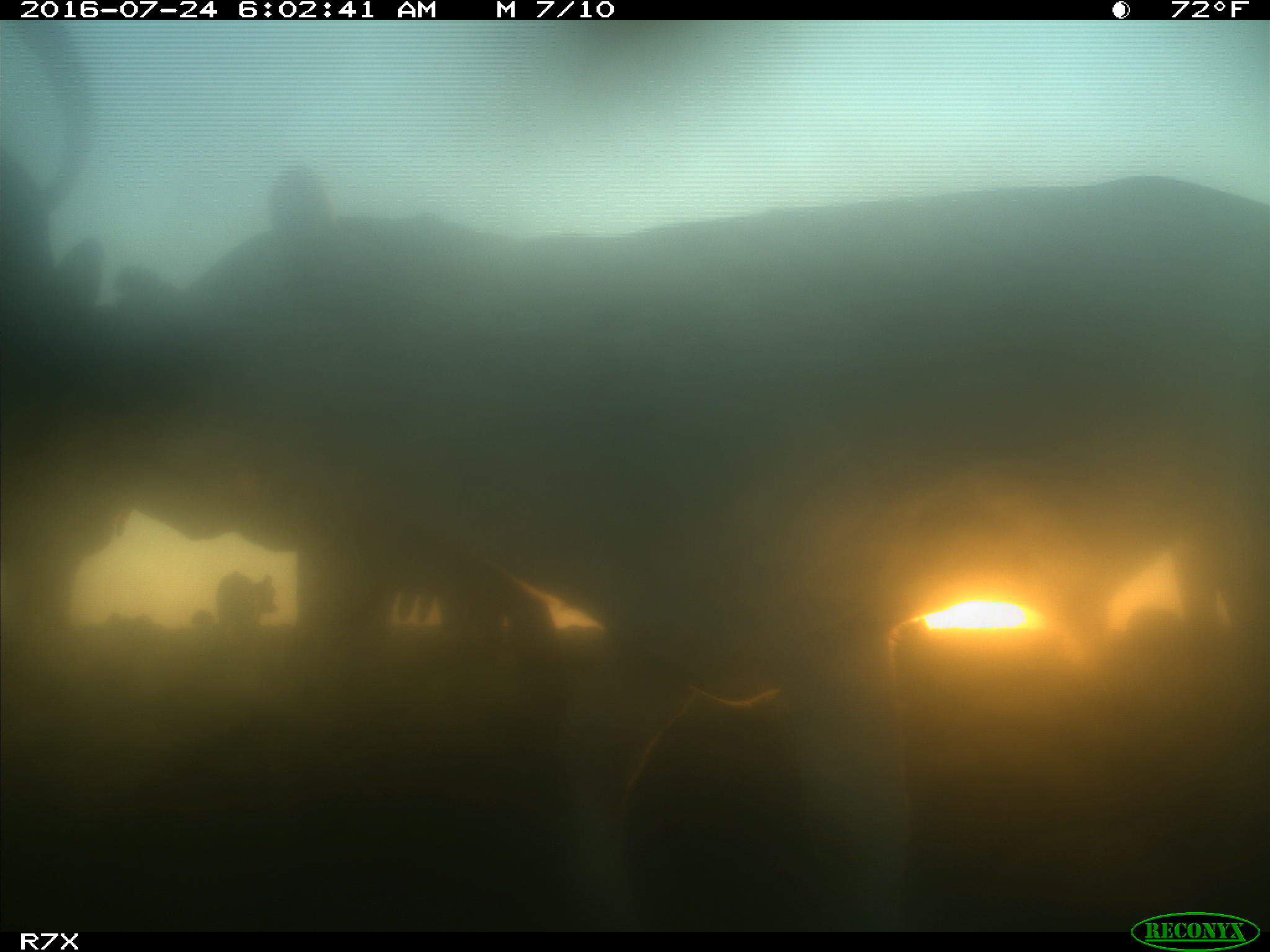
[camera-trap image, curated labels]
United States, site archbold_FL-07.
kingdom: Animalia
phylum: Chordata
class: Mammalia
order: Artiodactyla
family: Bovidae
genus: Bos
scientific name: Bos taurus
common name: domestic cow